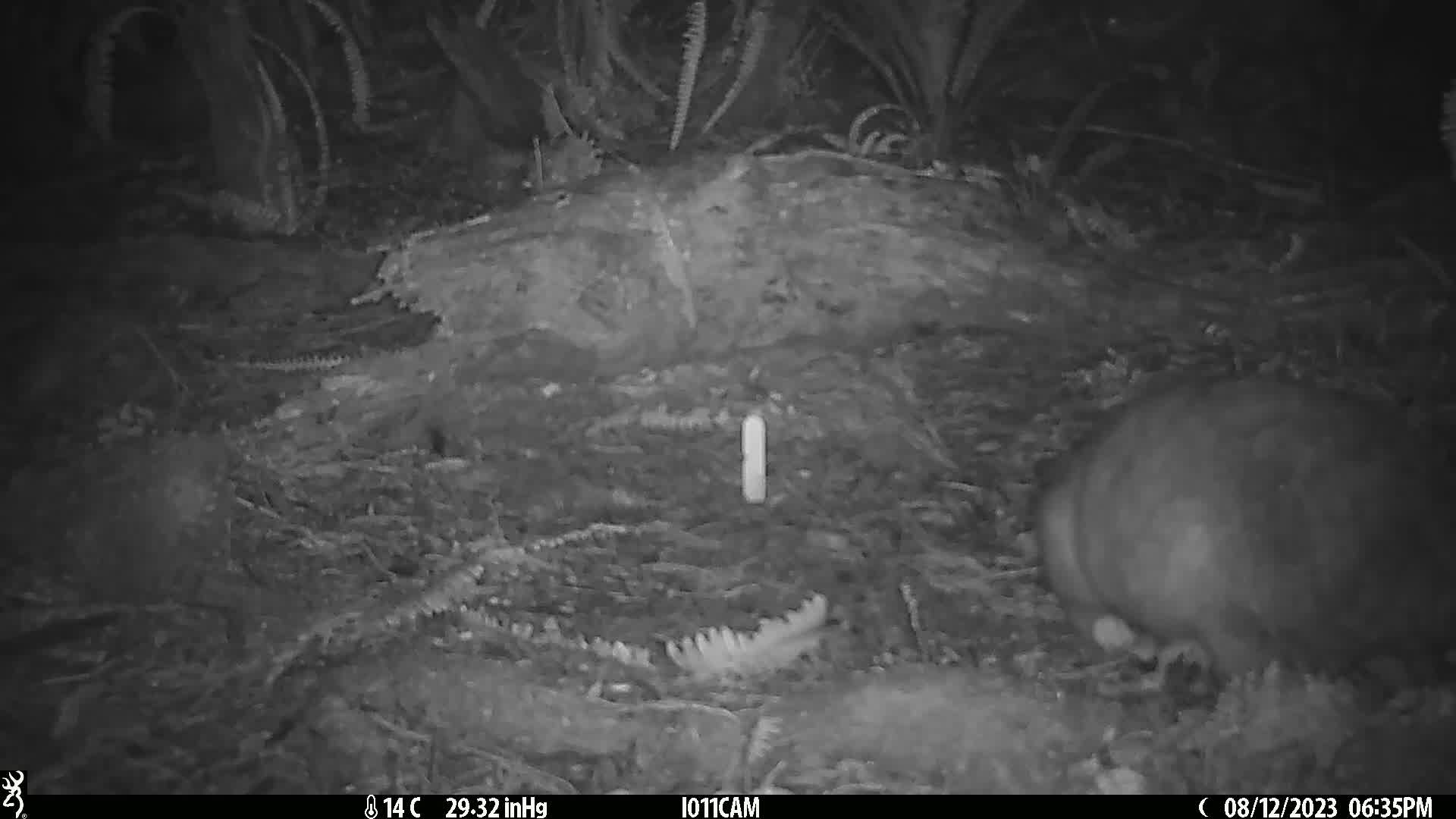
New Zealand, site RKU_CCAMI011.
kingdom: Animalia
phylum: Chordata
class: Mammalia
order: Diprotodontia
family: Phalangeridae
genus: Trichosurus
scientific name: Trichosurus vulpecula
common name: common brushtail possum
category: possum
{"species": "possum (common brushtail possum) (Trichosurus vulpecula)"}